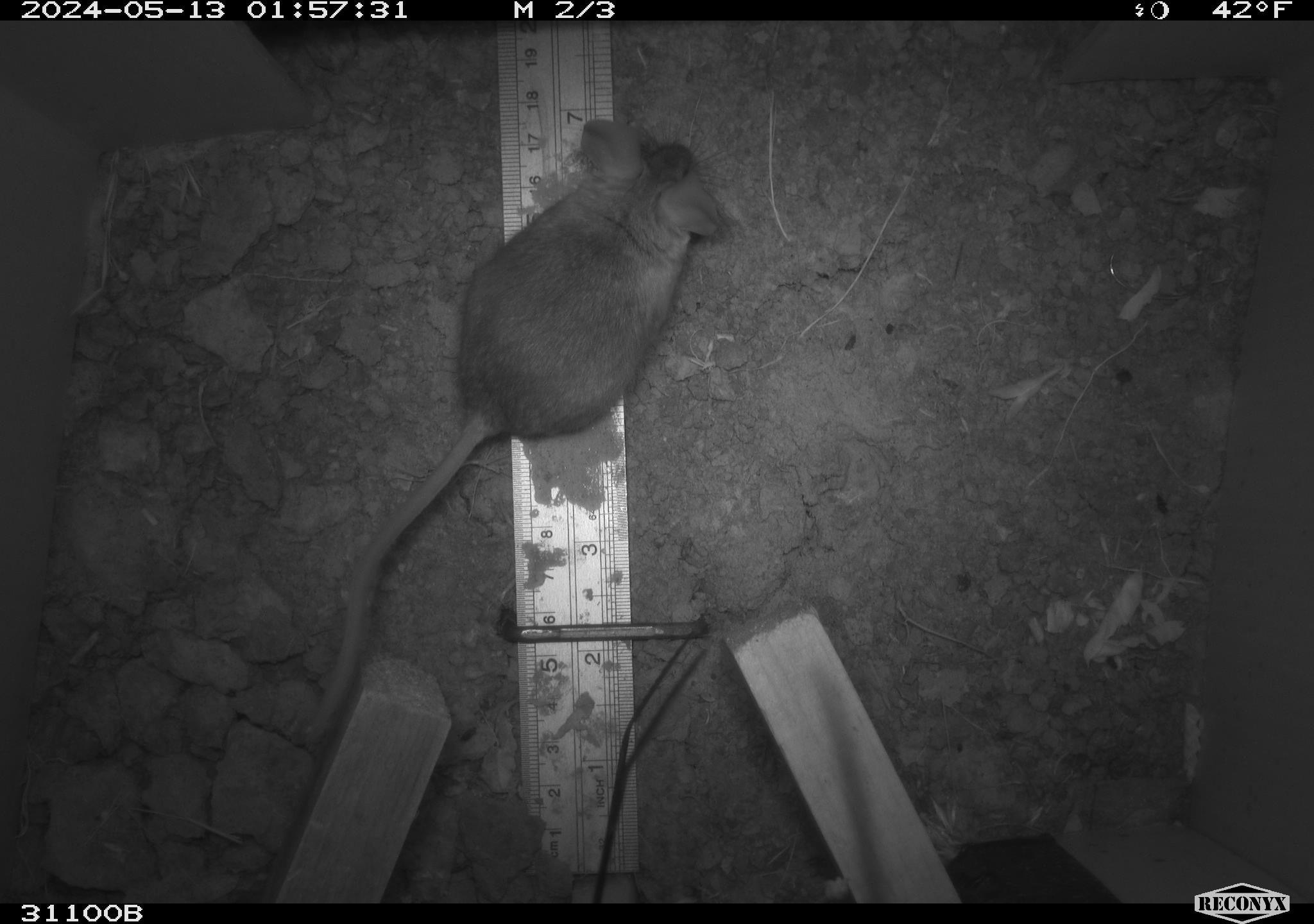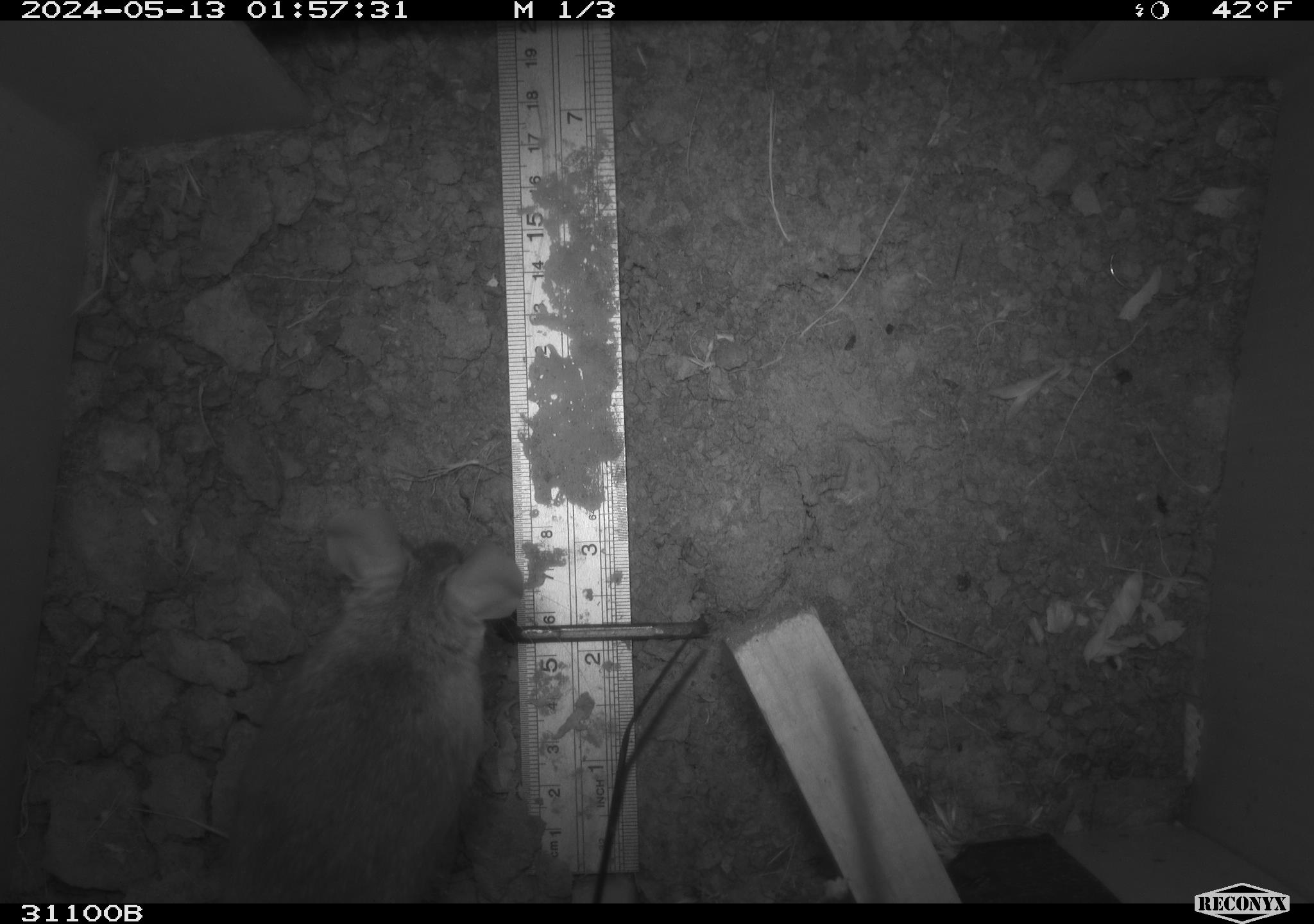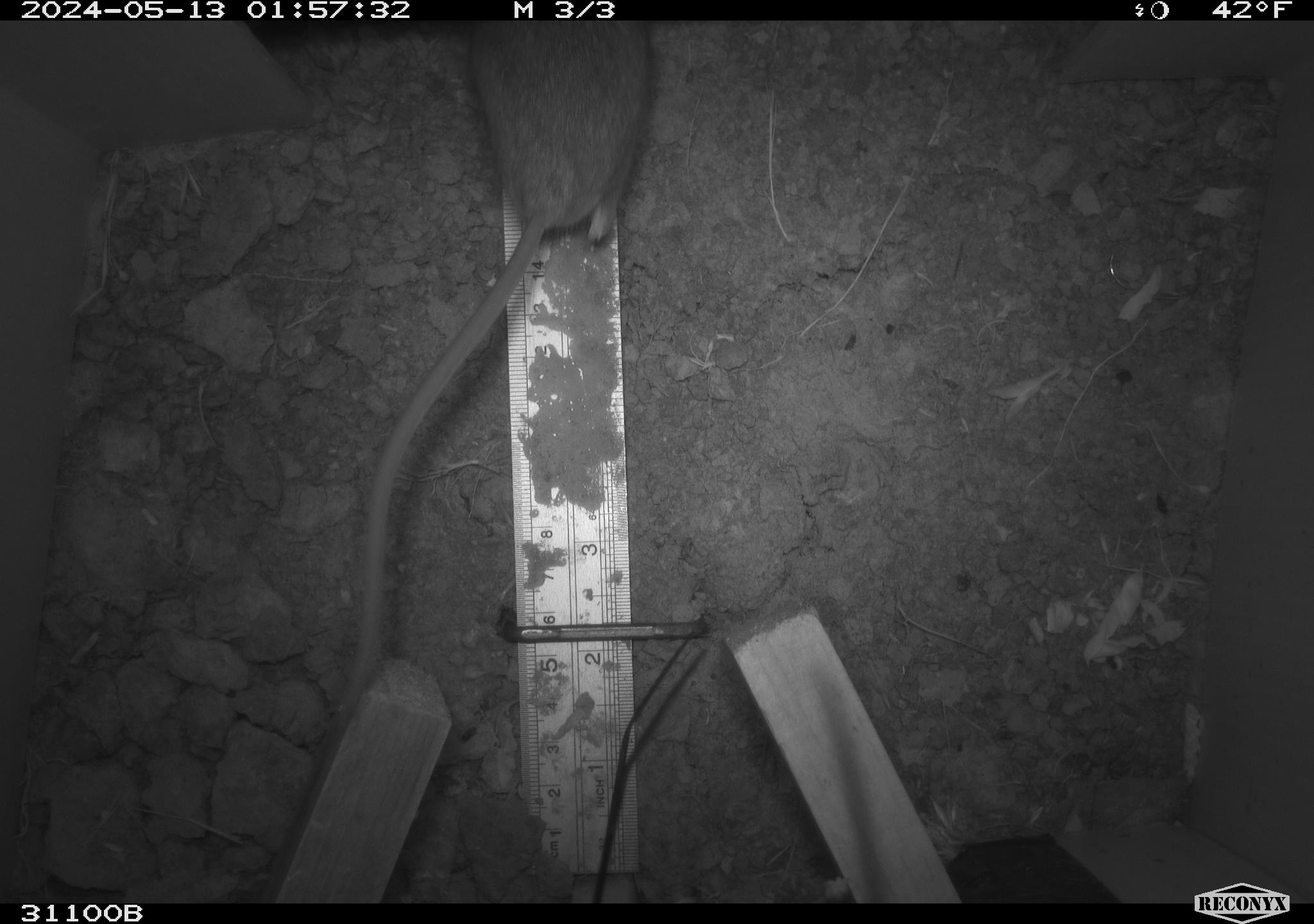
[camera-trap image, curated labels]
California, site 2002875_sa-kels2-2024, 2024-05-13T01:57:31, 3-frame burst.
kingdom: Animalia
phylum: Chordata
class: Mammalia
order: Rodentia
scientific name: Rodentia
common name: rodent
Rodent (Rodentia).